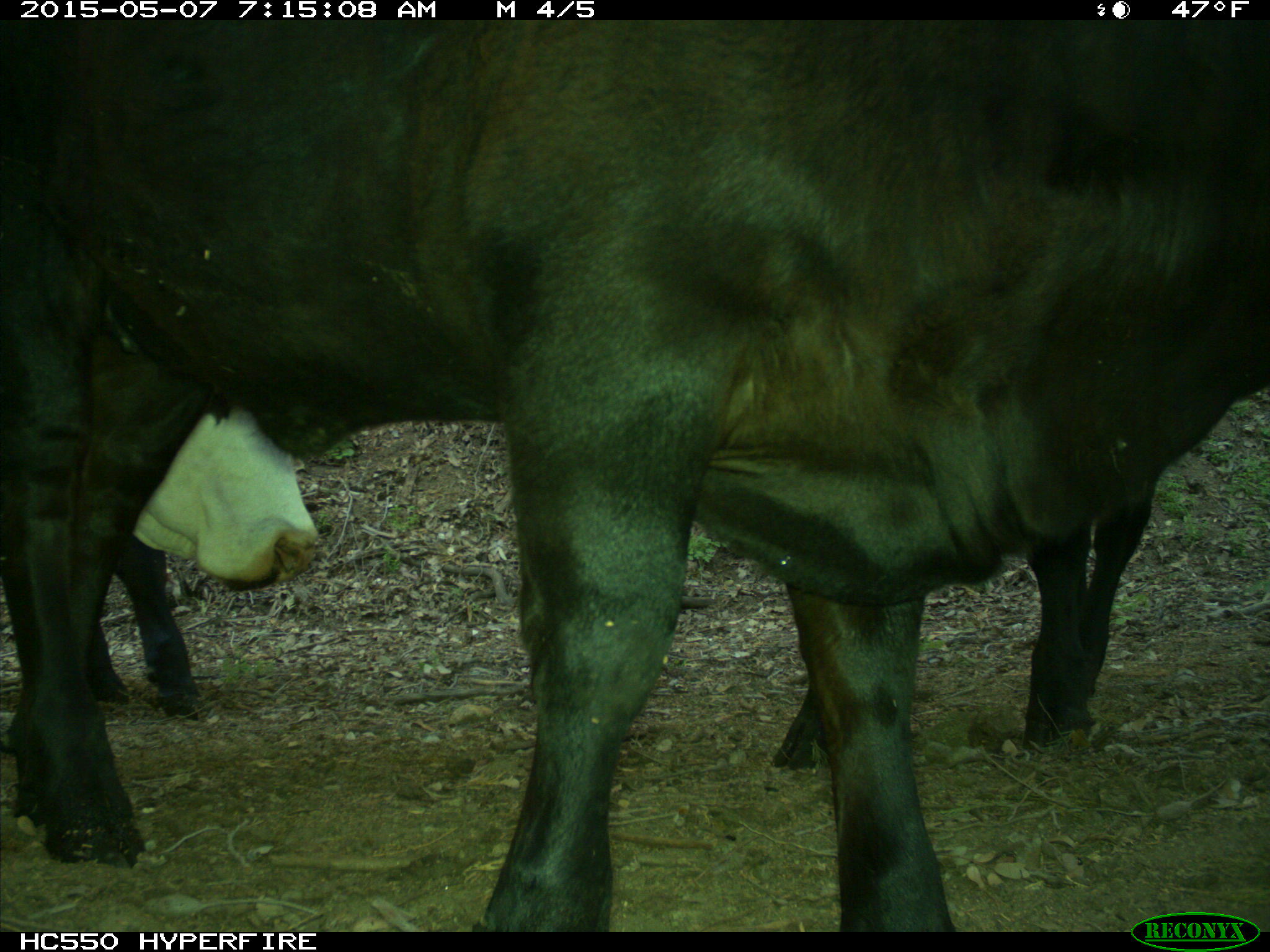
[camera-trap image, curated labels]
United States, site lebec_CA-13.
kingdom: Animalia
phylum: Chordata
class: Mammalia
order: Artiodactyla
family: Bovidae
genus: Bos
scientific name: Bos taurus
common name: domestic cow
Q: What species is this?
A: Bos taurus (domestic cow).